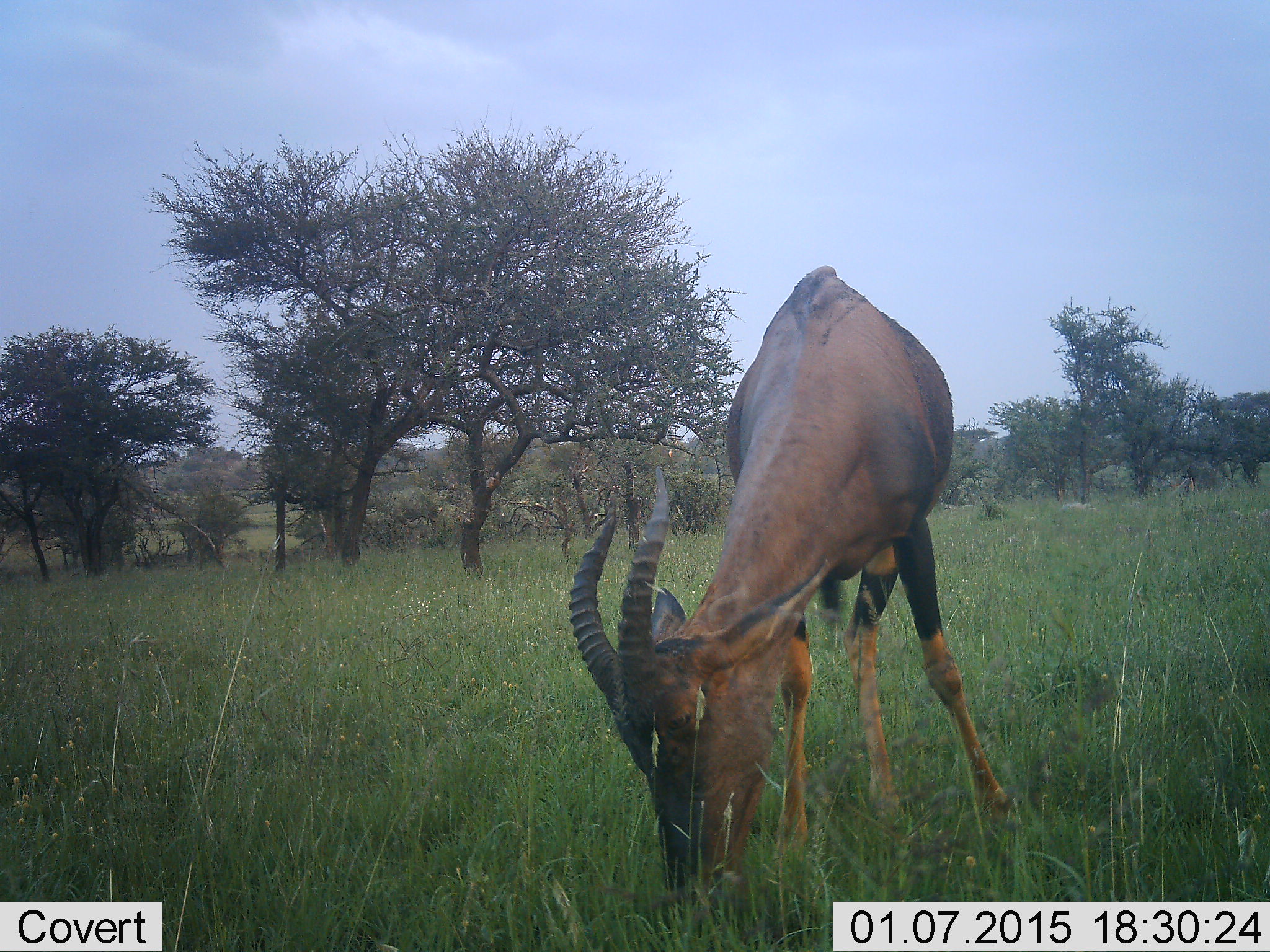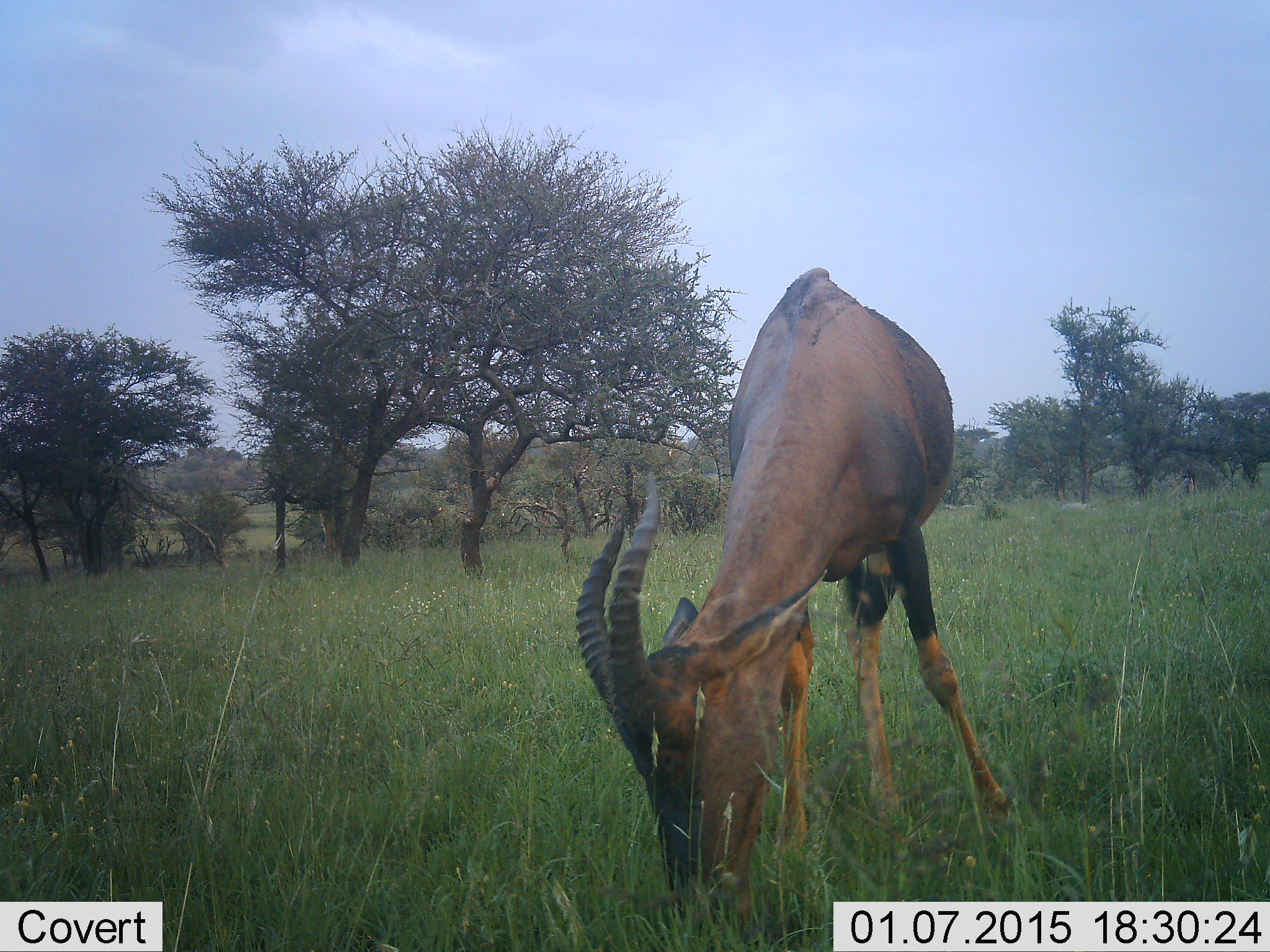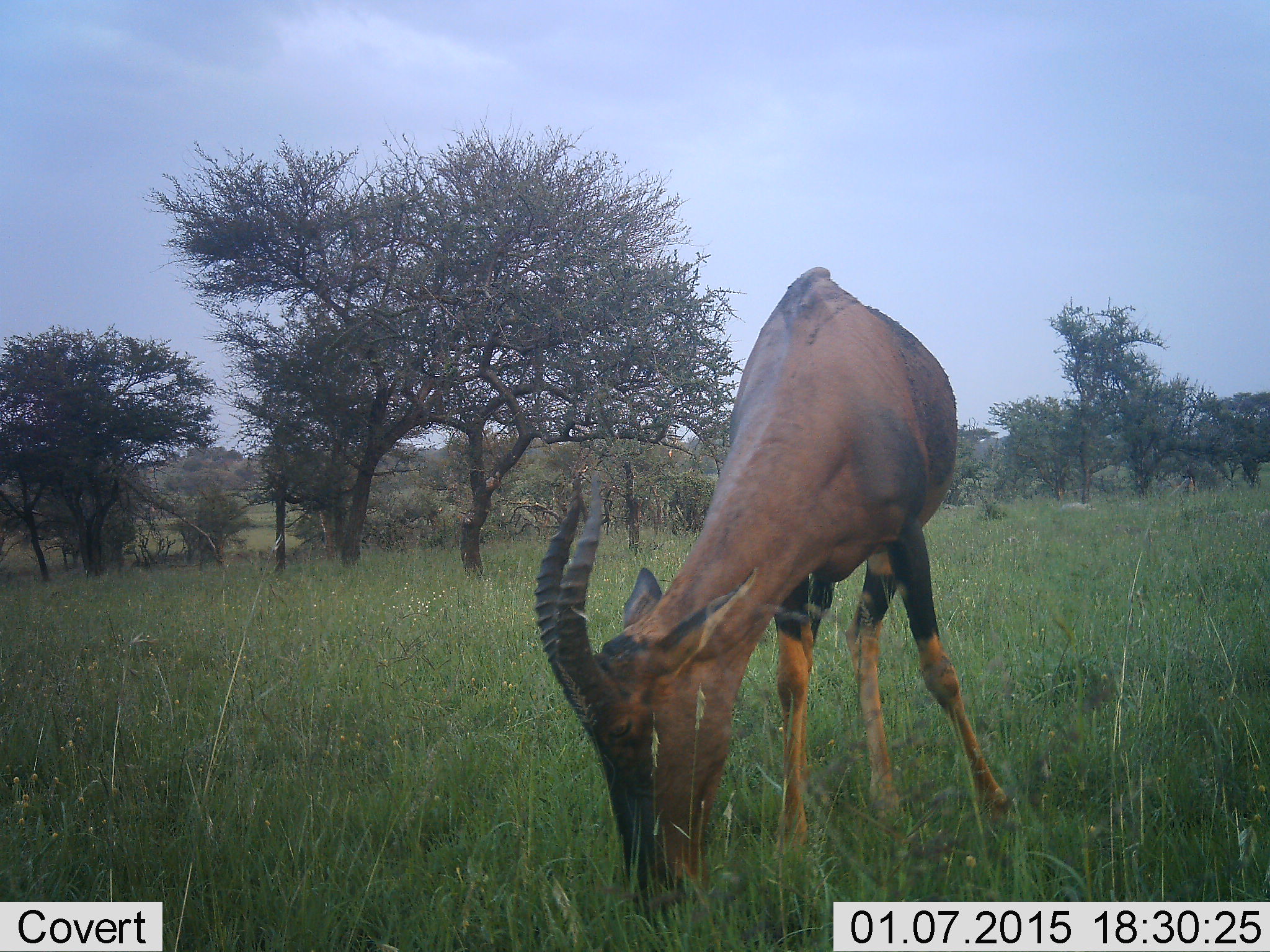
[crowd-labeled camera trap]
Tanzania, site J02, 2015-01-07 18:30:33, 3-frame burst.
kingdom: Animalia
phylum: Chordata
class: Mammalia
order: Artiodactyla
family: Bovidae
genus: Damaliscus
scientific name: Damaliscus lunatus jimela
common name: topi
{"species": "topi (Damaliscus lunatus jimela)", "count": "1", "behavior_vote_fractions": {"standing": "20%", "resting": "0%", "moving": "0%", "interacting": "0%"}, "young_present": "0%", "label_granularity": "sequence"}